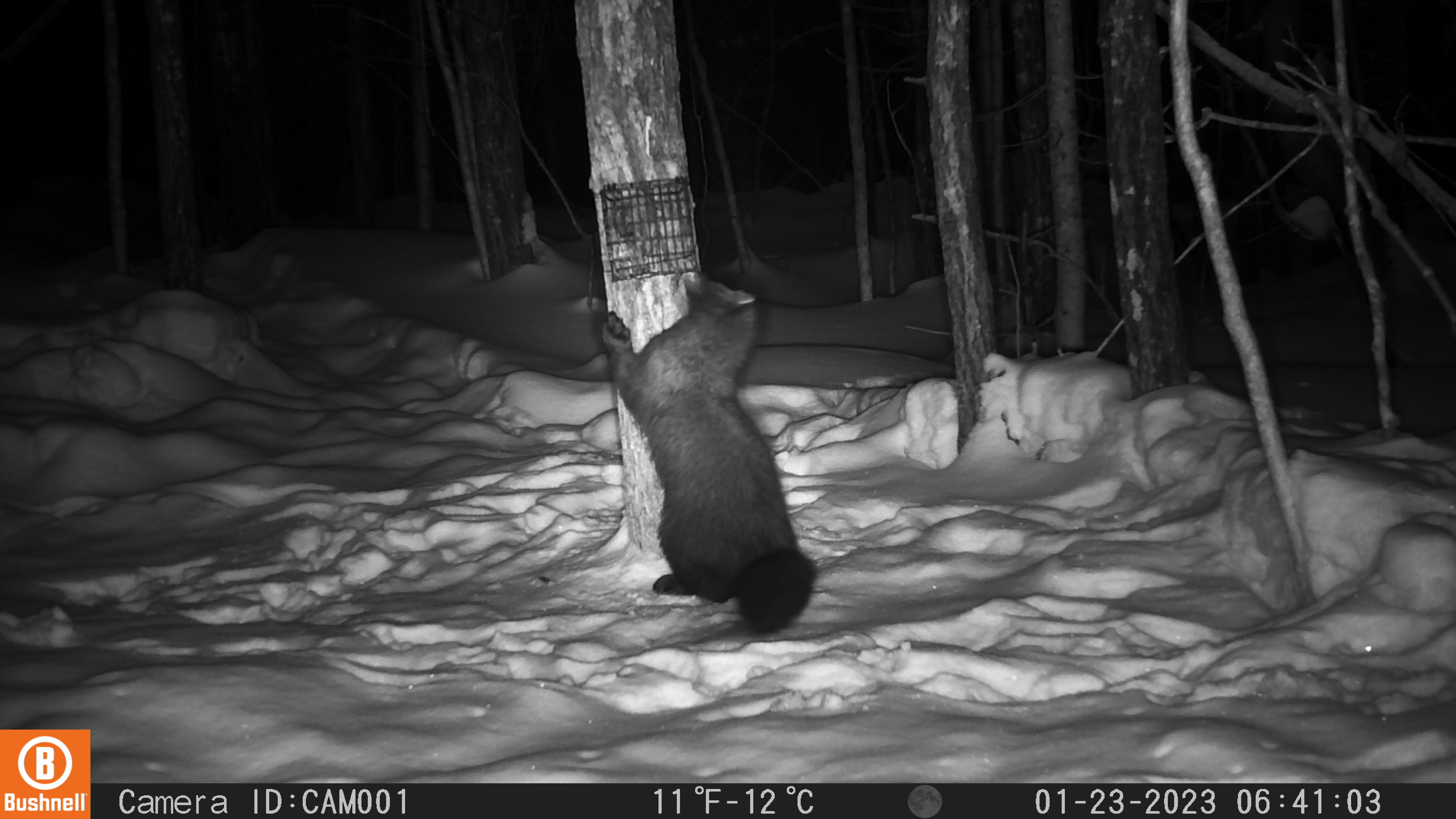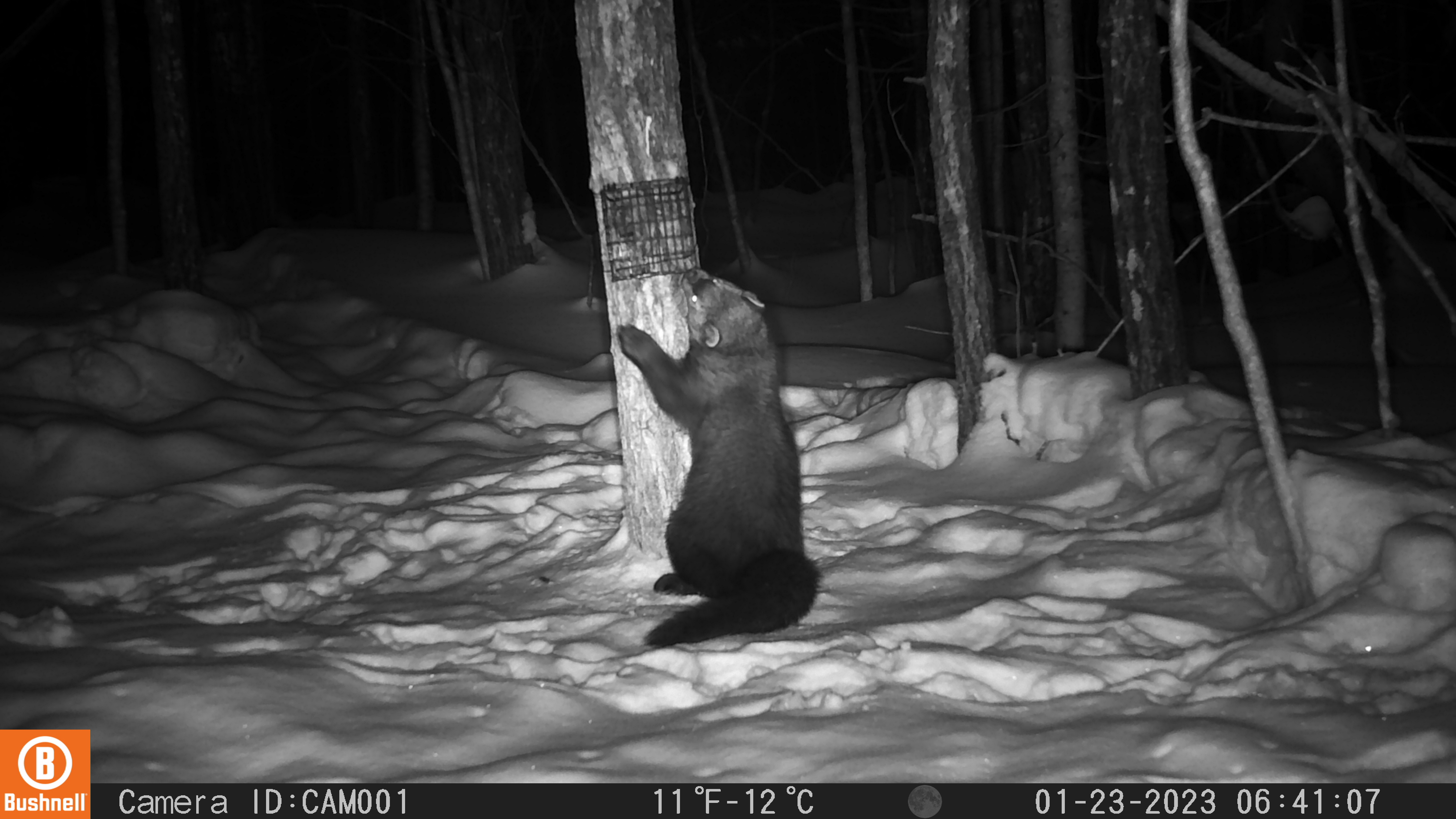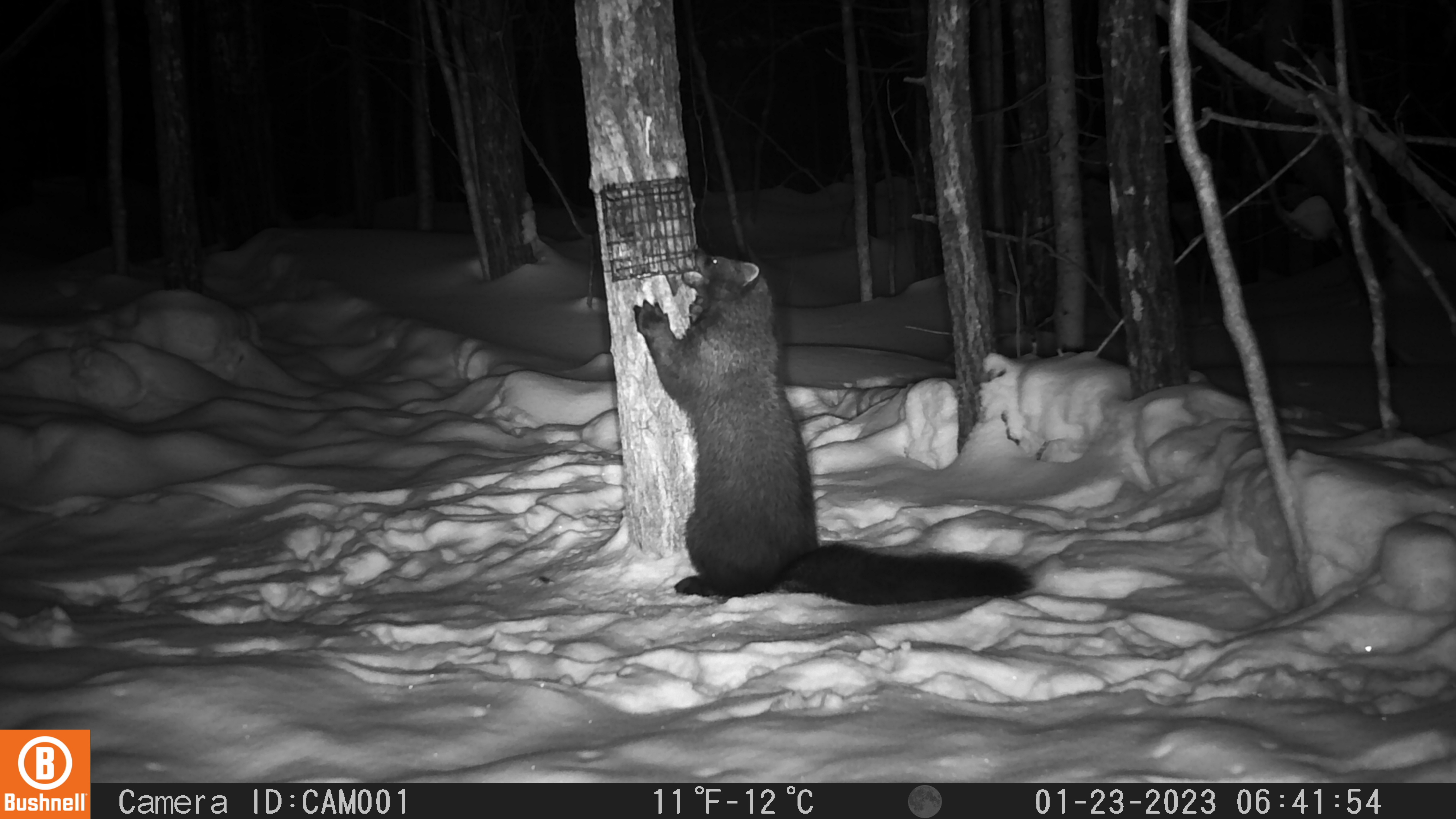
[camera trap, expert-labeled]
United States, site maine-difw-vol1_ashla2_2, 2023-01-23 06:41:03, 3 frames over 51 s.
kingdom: Animalia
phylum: Chordata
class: Mammalia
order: Carnivora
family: Mustelidae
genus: Pekania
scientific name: Pekania pennanti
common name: fisher